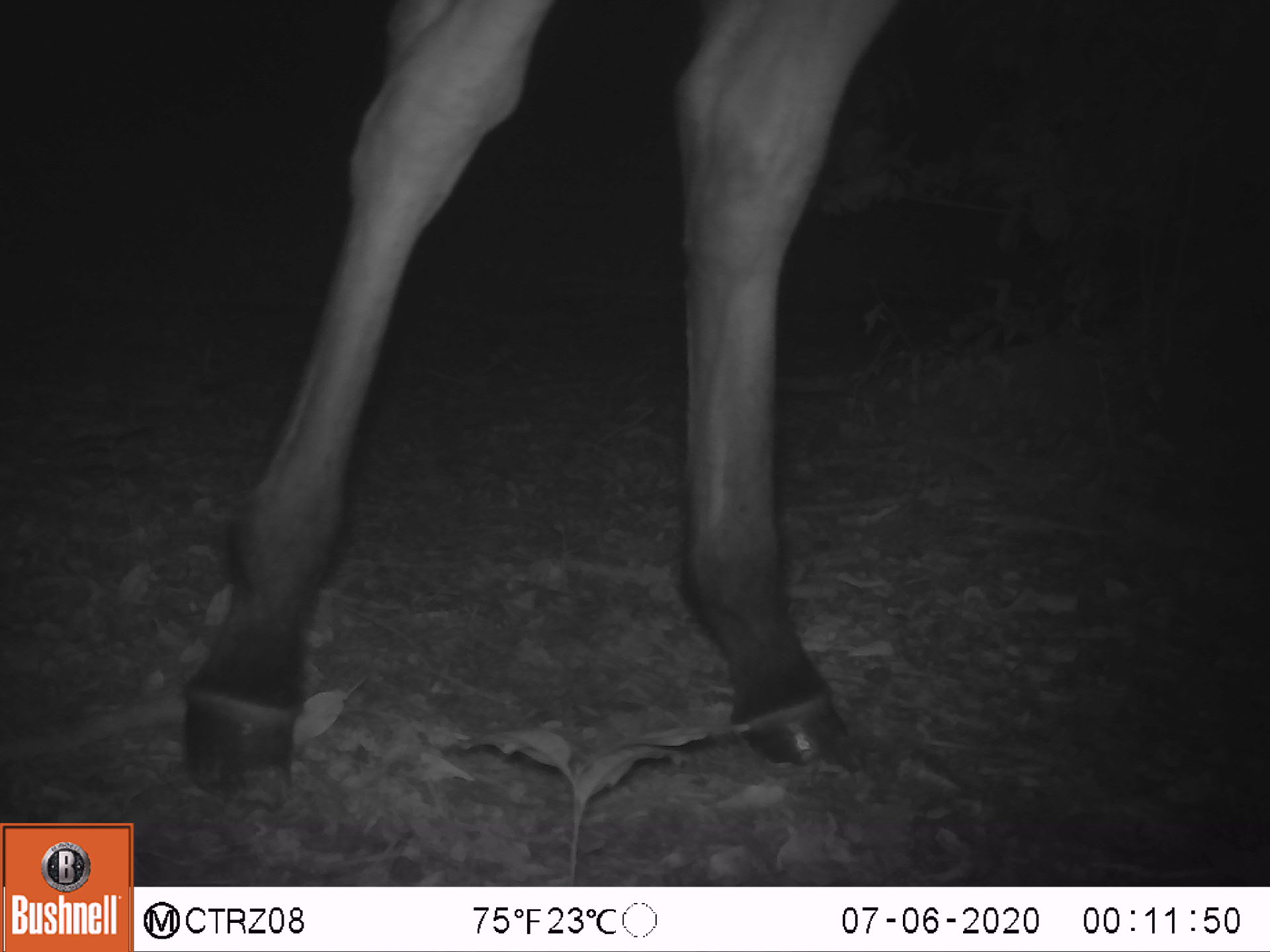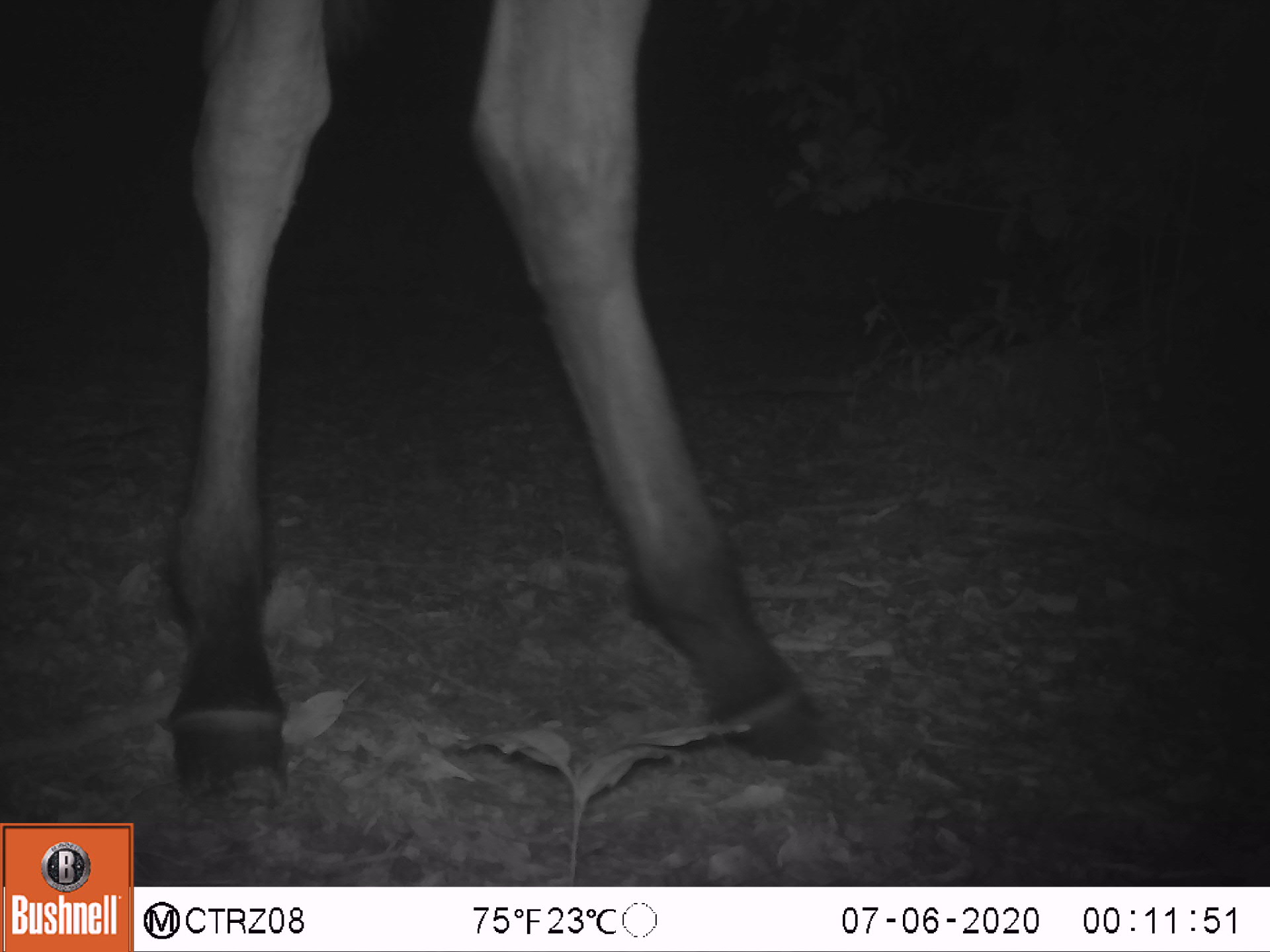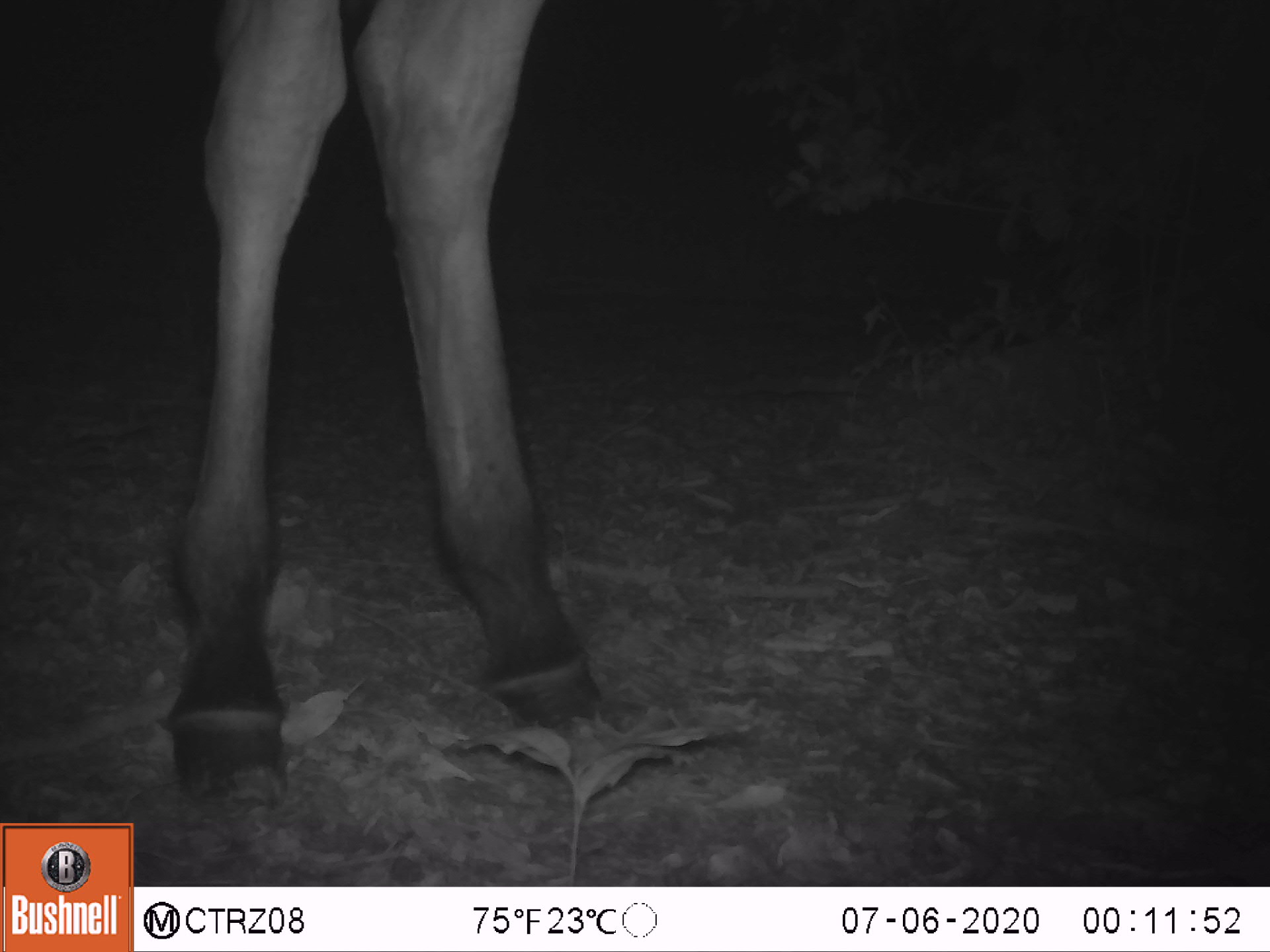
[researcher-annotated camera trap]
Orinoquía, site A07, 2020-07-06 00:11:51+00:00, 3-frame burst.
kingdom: Animalia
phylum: Chordata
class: Mammalia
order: Perissodactyla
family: Equidae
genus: Equus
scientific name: Equus caballus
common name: domestic horse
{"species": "domestic horse (Equus caballus)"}